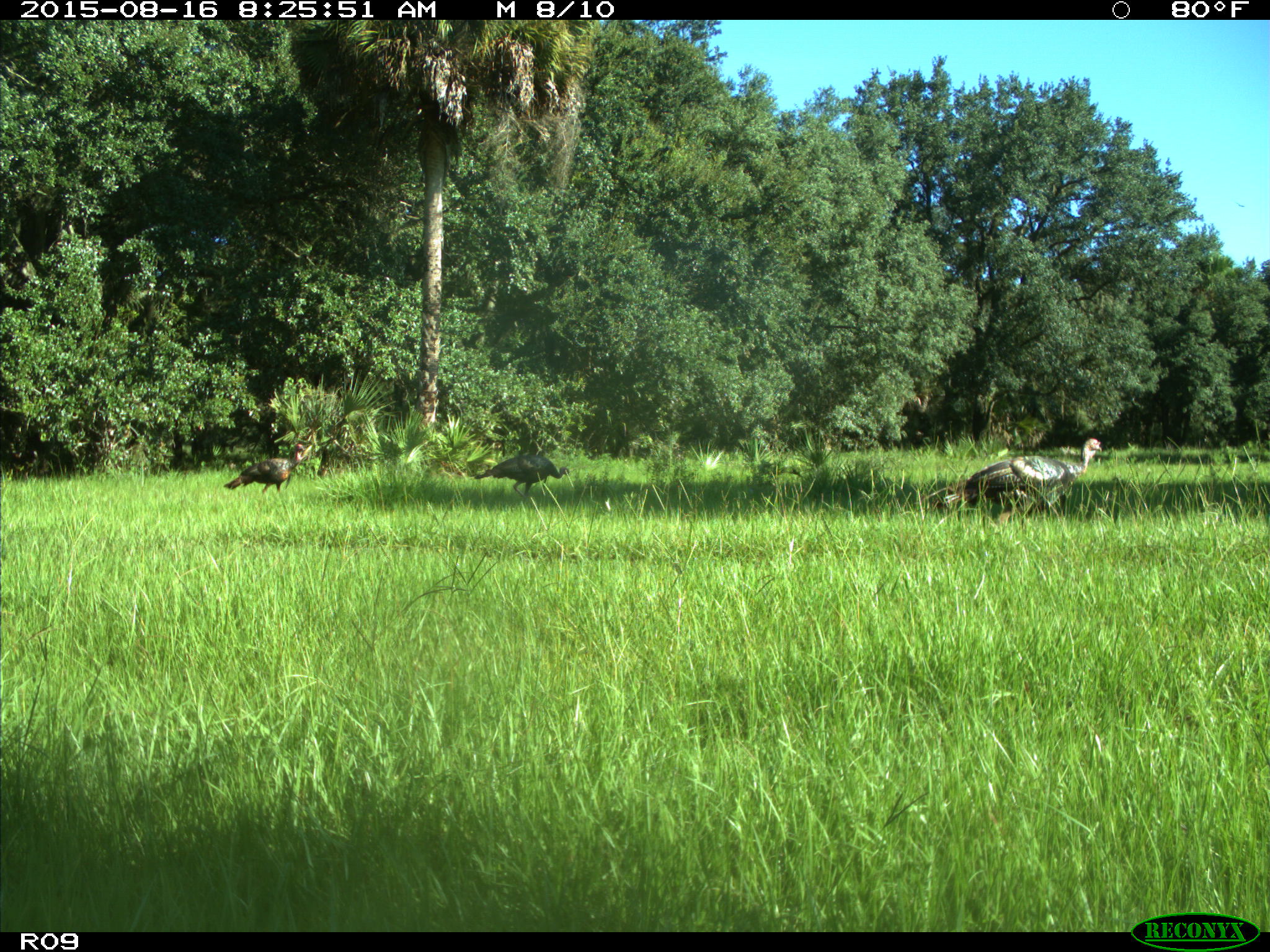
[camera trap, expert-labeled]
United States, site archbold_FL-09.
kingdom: Animalia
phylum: Chordata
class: Aves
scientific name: Aves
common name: birds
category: unidentified bird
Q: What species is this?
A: Unidentified bird (birds) (Aves).